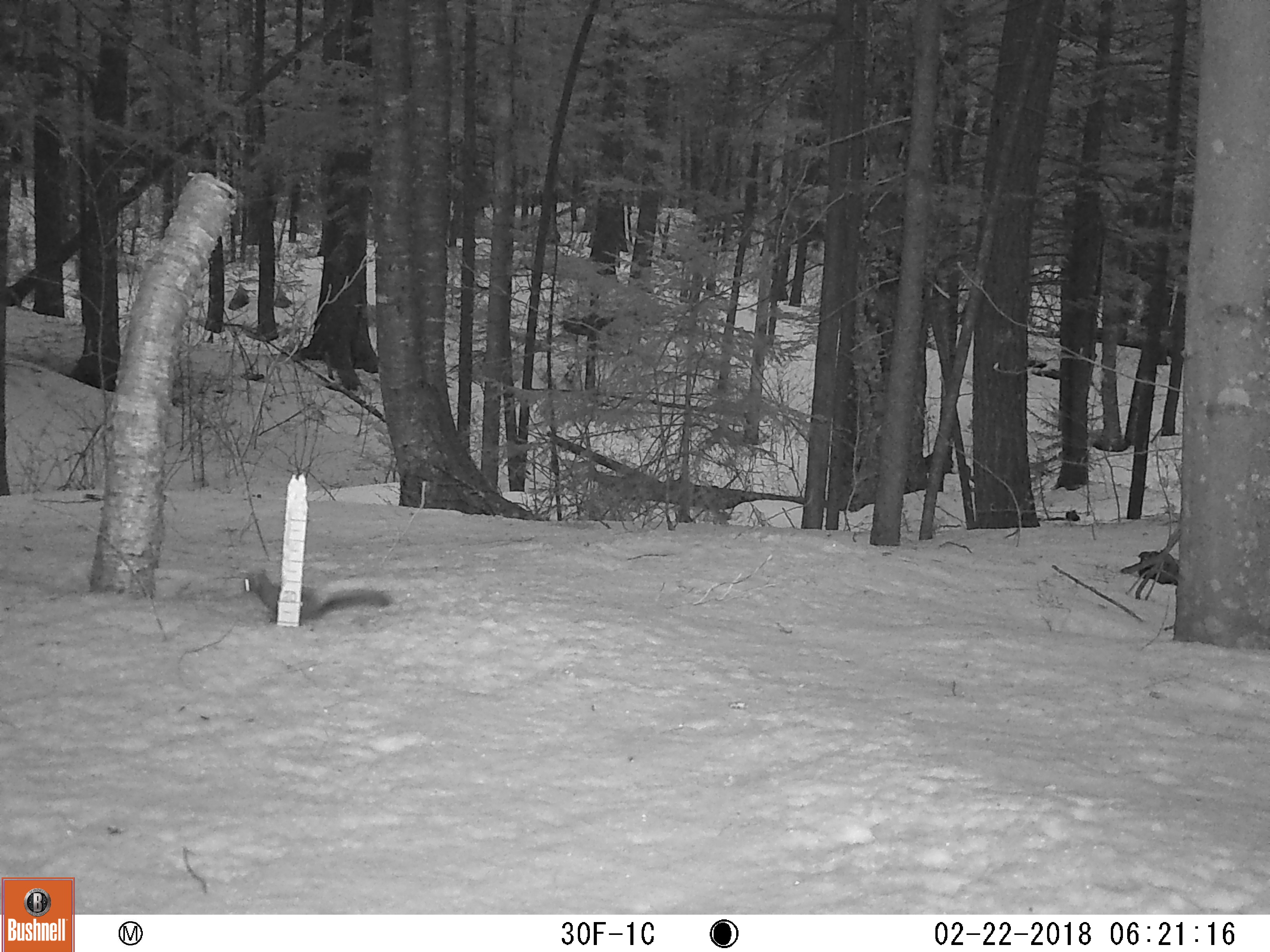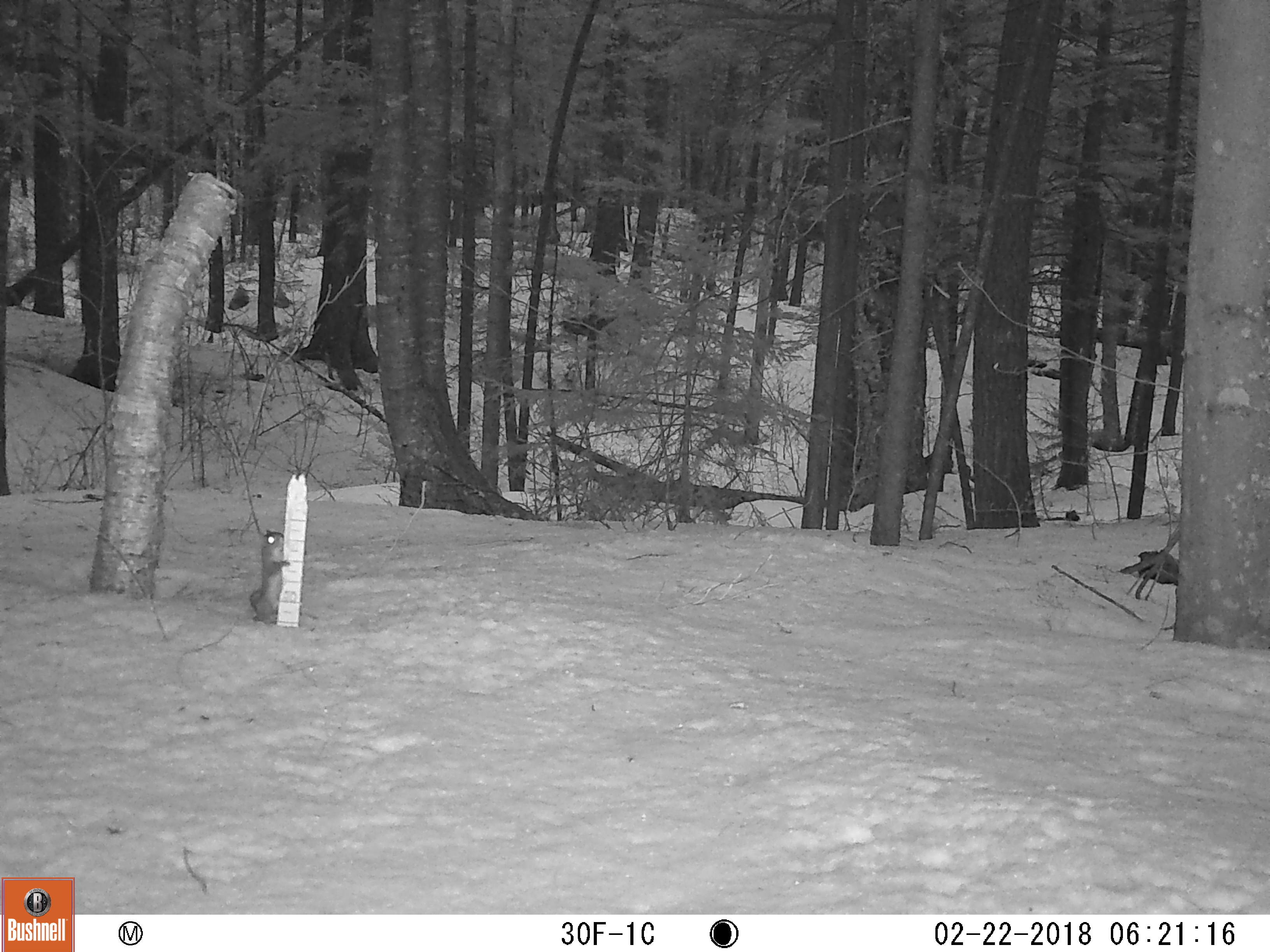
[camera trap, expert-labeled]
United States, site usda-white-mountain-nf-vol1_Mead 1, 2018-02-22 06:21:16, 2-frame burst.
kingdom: Animalia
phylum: Chordata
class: Mammalia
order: Rodentia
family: Sciuridae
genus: Tamiasciurus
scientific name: Tamiasciurus hudsonicus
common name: red squirrel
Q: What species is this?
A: Red squirrel (Tamiasciurus hudsonicus).